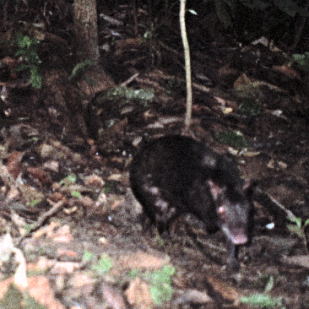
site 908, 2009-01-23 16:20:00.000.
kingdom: Animalia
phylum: Chordata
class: Mammalia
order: Rodentia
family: Dasyproctidae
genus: Dasyprocta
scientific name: Dasyprocta fuliginosa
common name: black agouti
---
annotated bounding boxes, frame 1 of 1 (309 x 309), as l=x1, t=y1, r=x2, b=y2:
dasyprocta fuliginosa: l=130, t=135, r=250, b=269